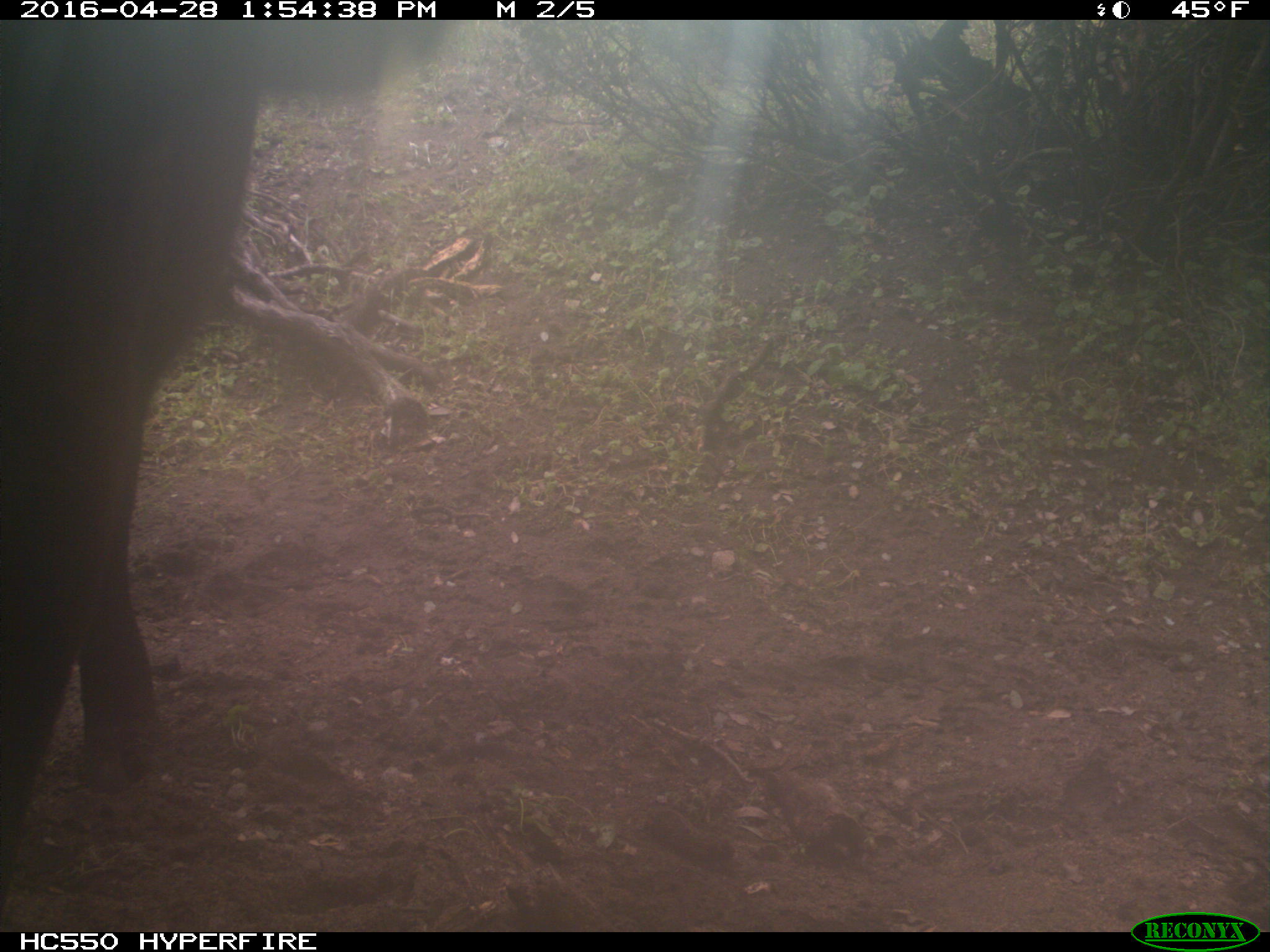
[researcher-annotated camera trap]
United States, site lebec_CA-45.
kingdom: Animalia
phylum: Chordata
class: Mammalia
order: Artiodactyla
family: Bovidae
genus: Bos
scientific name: Bos taurus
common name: domestic cow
Bos taurus (domestic cow).